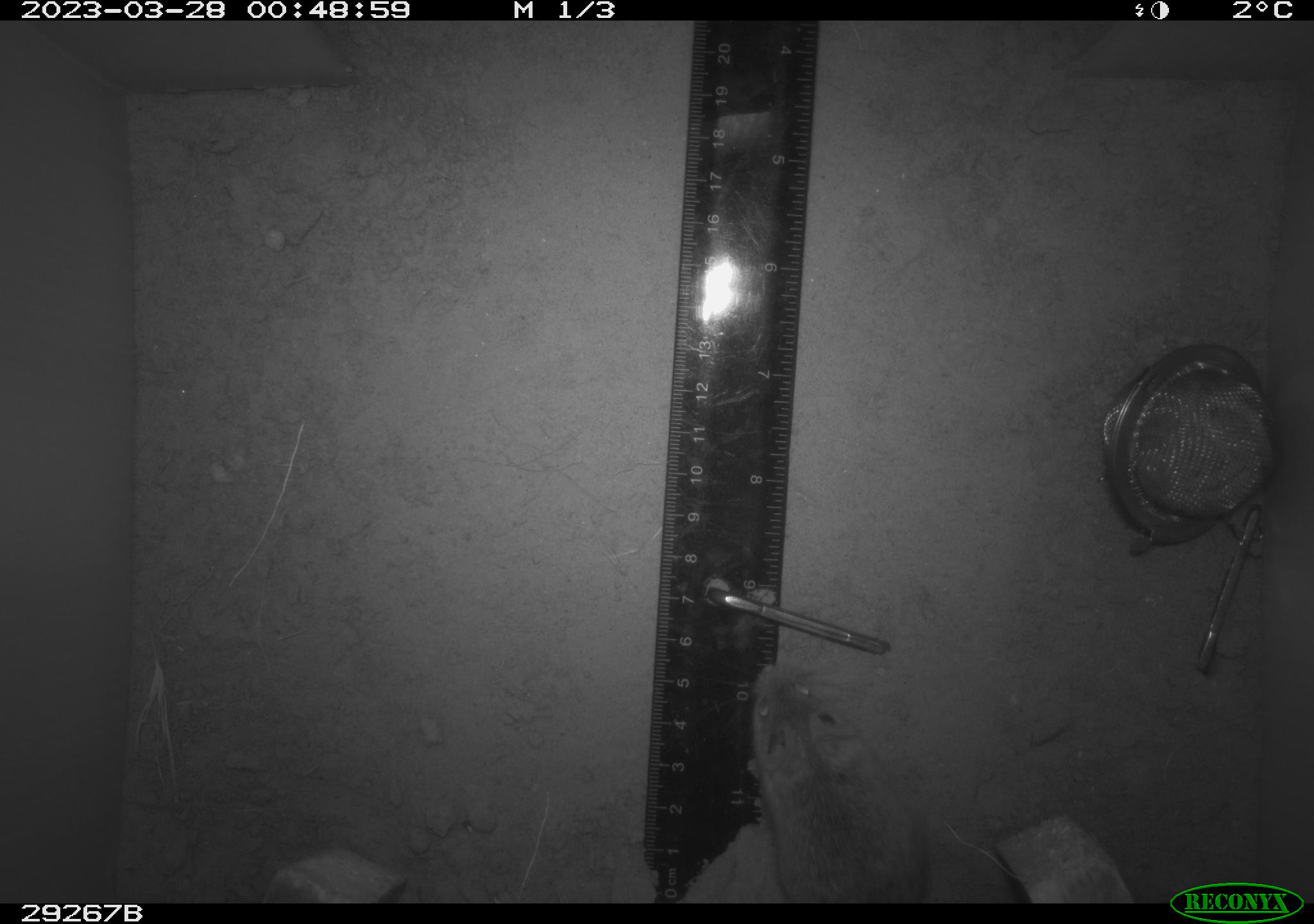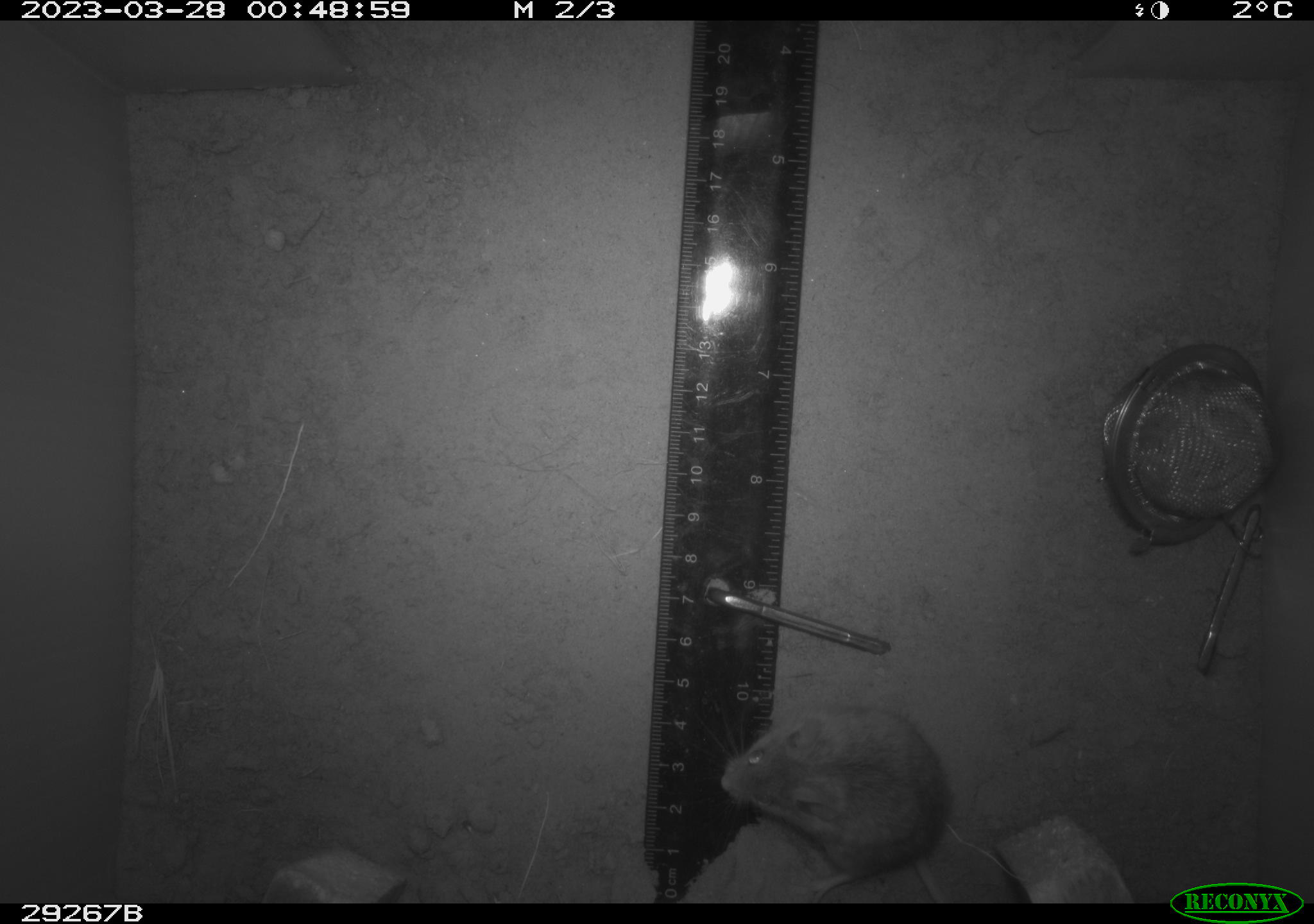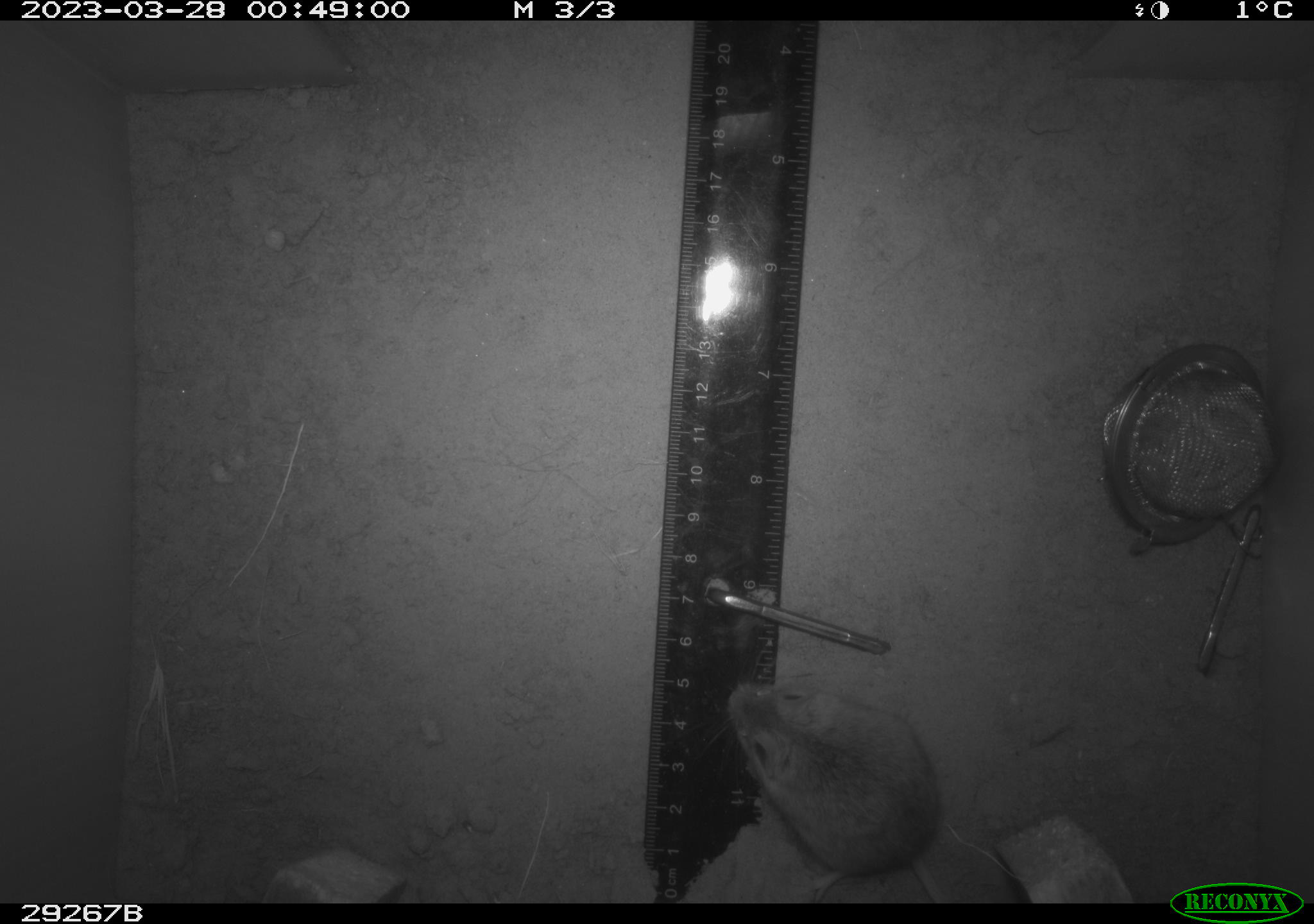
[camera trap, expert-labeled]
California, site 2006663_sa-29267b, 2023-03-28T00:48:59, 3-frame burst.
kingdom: Animalia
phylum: Chordata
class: Mammalia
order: Rodentia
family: Cricetidae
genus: Peromyscus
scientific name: Peromyscus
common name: deer mice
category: peromyscus species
Peromyscus species (deer mice) (Peromyscus).